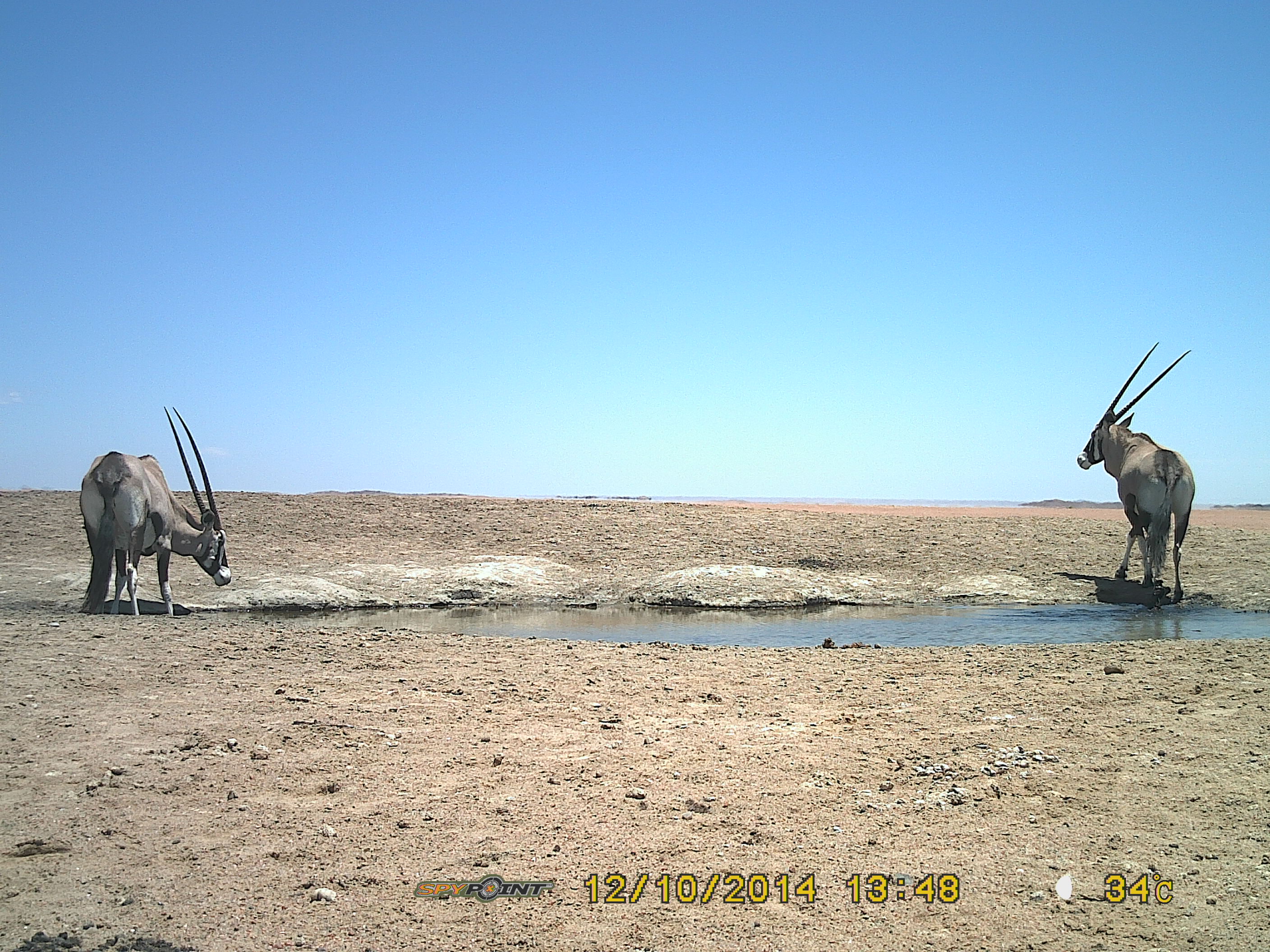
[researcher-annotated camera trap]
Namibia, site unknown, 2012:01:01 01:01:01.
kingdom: Animalia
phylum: Chordata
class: Mammalia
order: Artiodactyla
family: Bovidae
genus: Oryx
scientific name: Oryx gazella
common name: gemsbok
Oryx gazella (gemsbok).